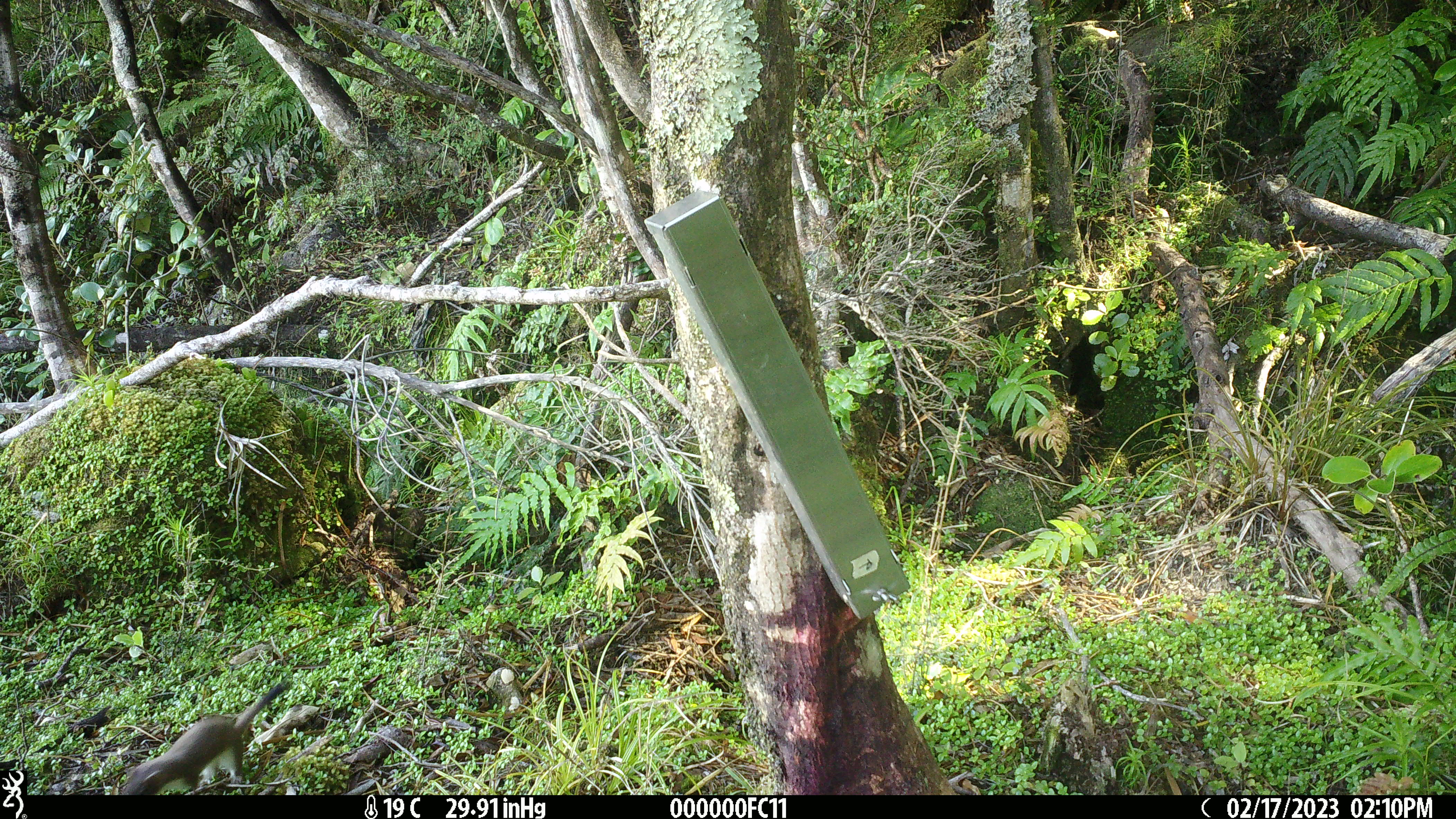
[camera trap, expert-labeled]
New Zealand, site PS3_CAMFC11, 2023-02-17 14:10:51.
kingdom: Animalia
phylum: Chordata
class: Mammalia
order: Carnivora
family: Mustelidae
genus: Mustela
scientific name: Mustela erminea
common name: stoat